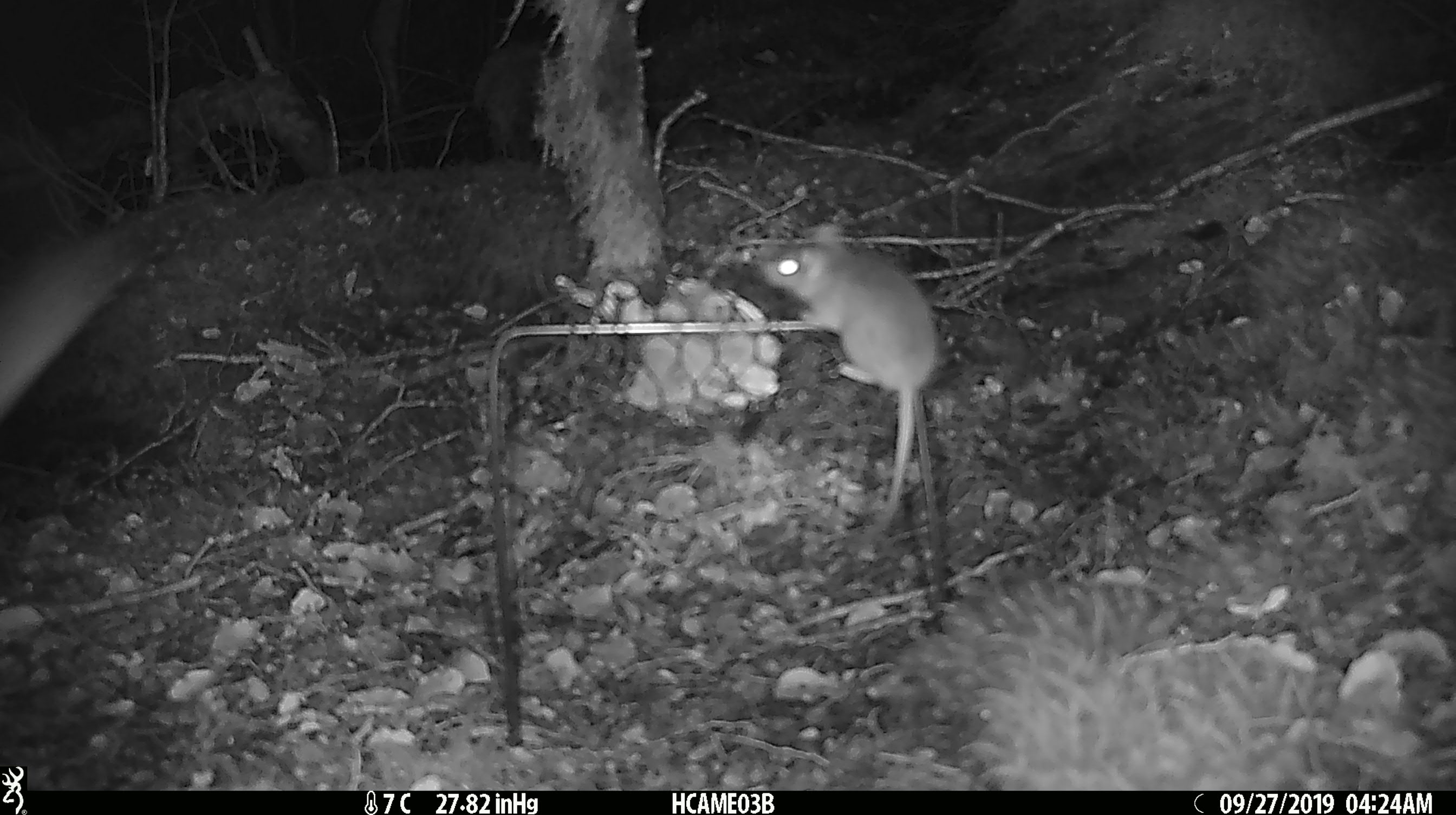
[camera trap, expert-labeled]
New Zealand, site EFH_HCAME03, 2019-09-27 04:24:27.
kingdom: Animalia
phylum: Chordata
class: Mammalia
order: Rodentia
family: Muridae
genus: Mus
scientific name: Mus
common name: mouse